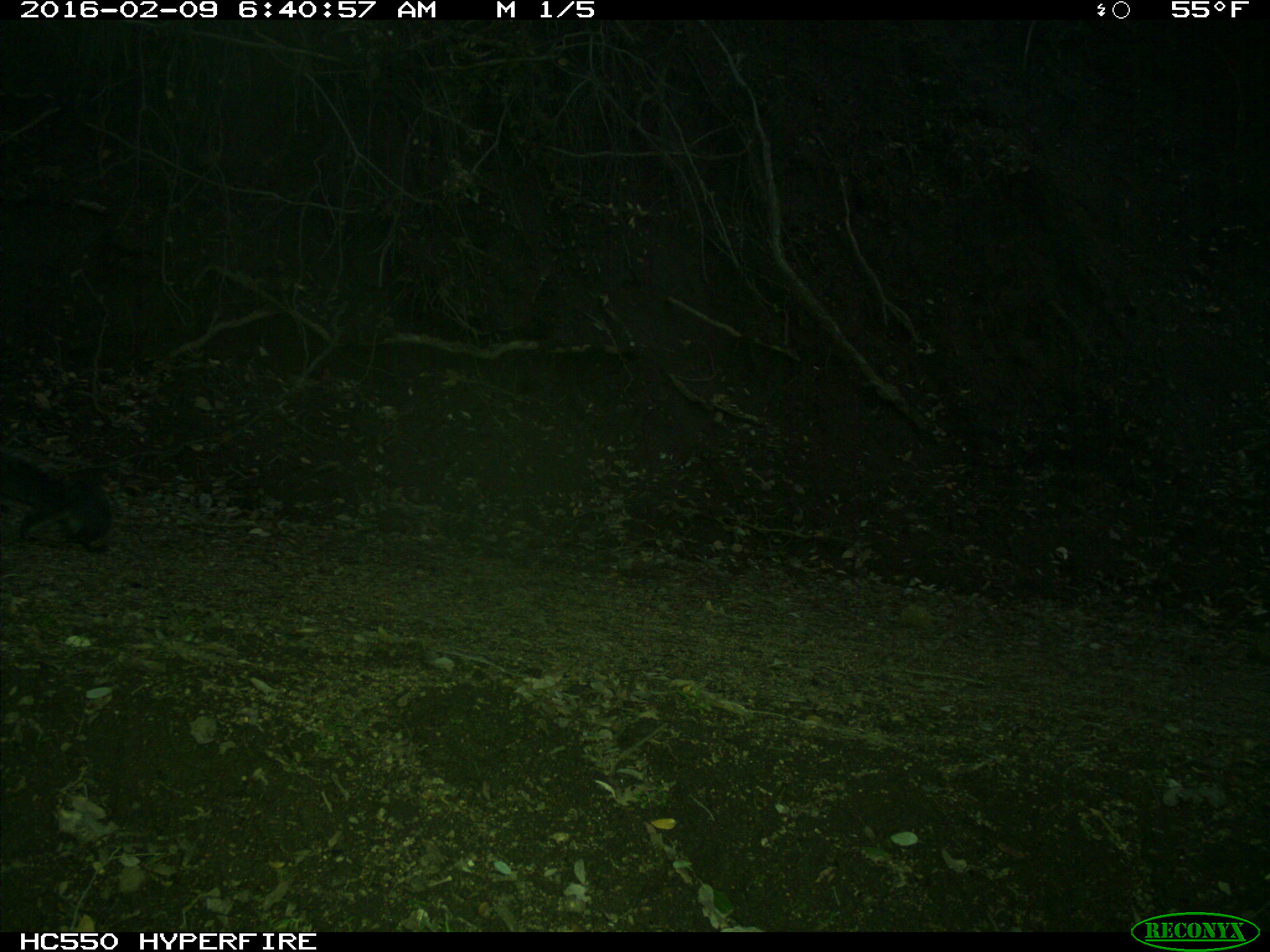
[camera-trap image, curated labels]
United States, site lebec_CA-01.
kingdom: Animalia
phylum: Chordata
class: Mammalia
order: Rodentia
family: Sciuridae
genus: Sciurus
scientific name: Sciurus carolinensis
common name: eastern gray squirrel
Sciurus carolinensis (eastern gray squirrel).